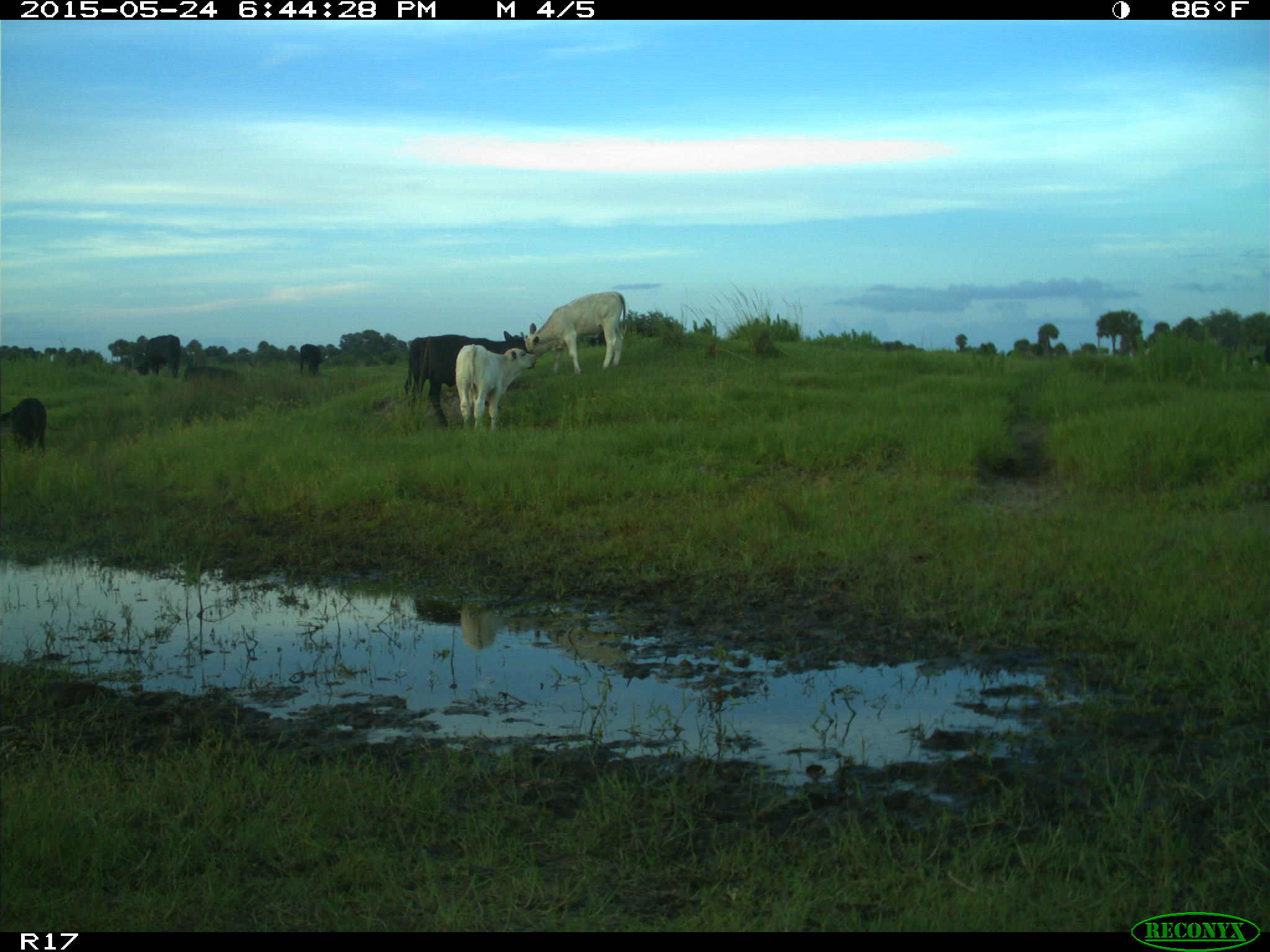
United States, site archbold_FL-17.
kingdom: Animalia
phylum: Chordata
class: Mammalia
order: Artiodactyla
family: Bovidae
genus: Bos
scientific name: Bos taurus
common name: domestic cow